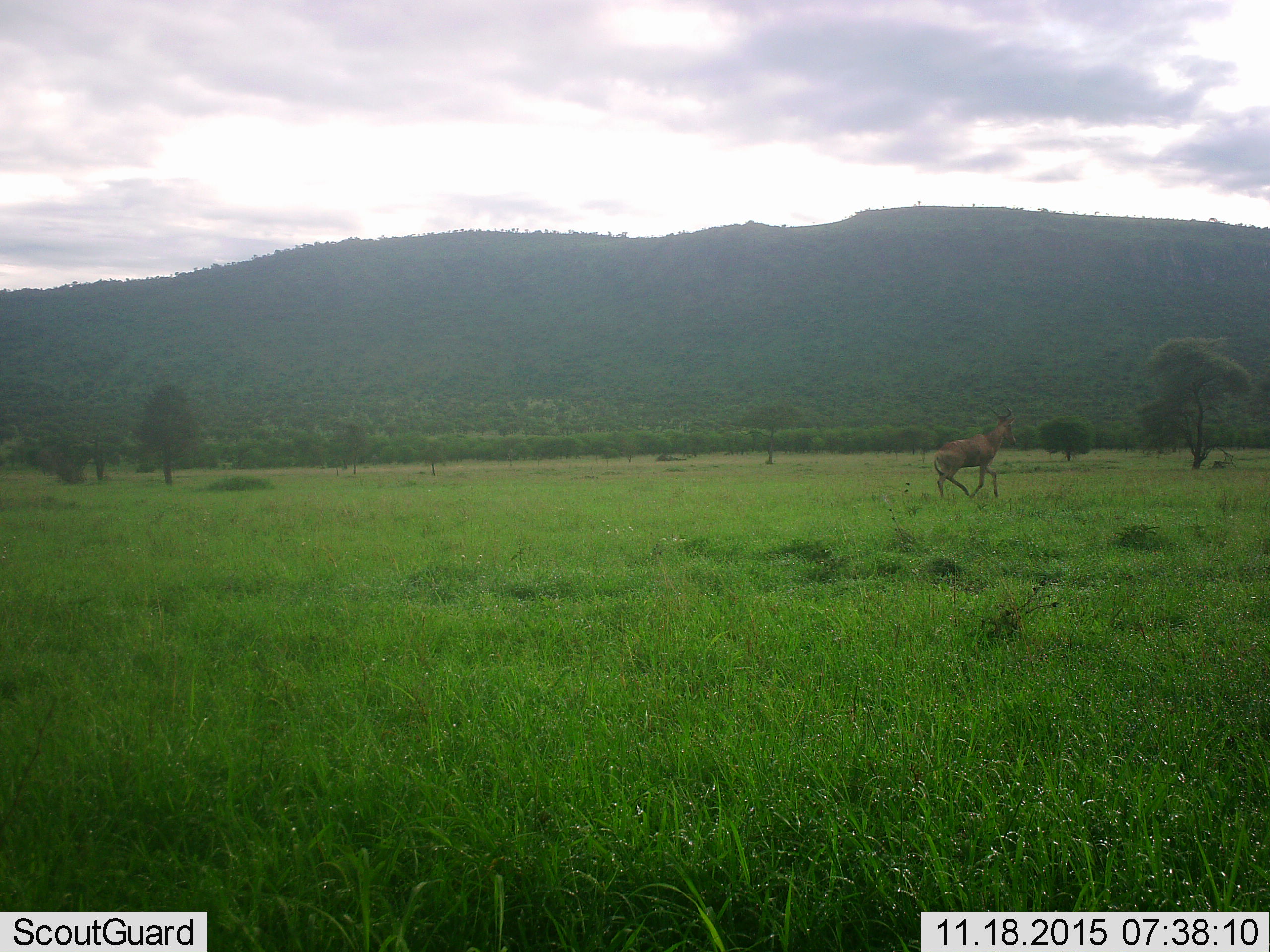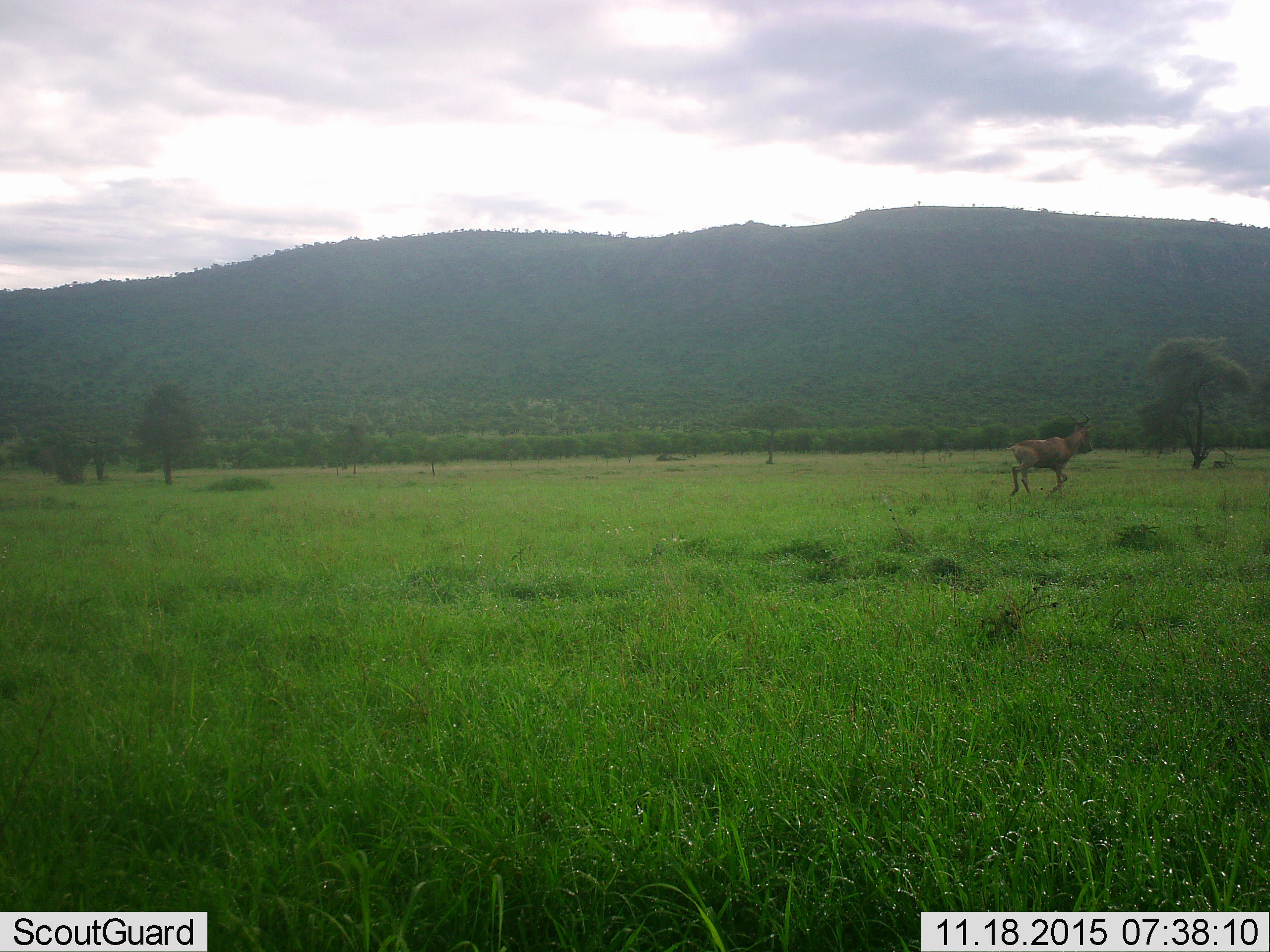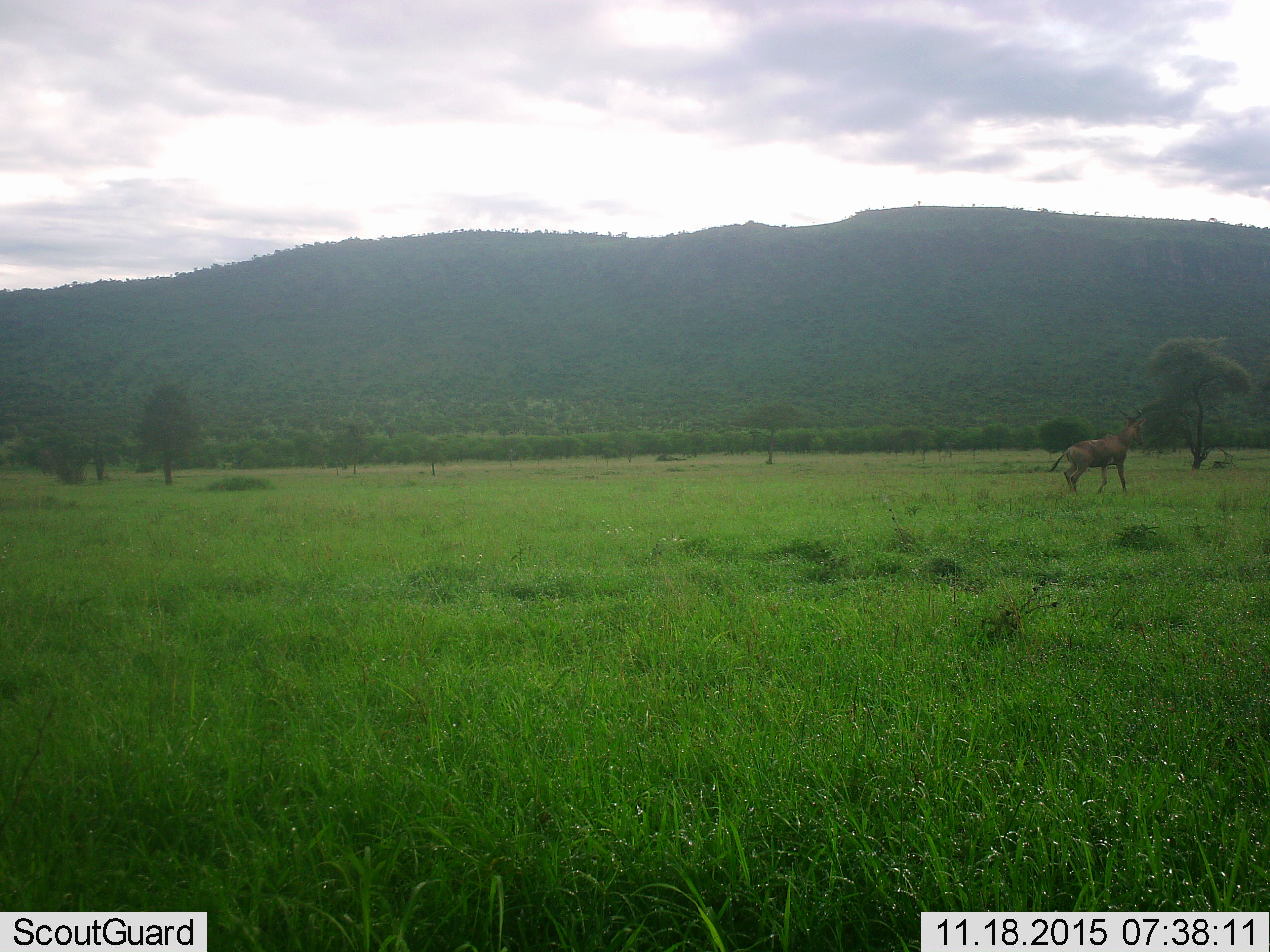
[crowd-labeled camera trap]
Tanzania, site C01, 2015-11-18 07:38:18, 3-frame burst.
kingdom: Animalia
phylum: Chordata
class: Mammalia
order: Artiodactyla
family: Bovidae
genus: Alcelaphus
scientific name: Alcelaphus buselaphus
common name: hartebeest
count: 1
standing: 0%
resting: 0%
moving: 100%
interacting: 0%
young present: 0%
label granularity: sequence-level